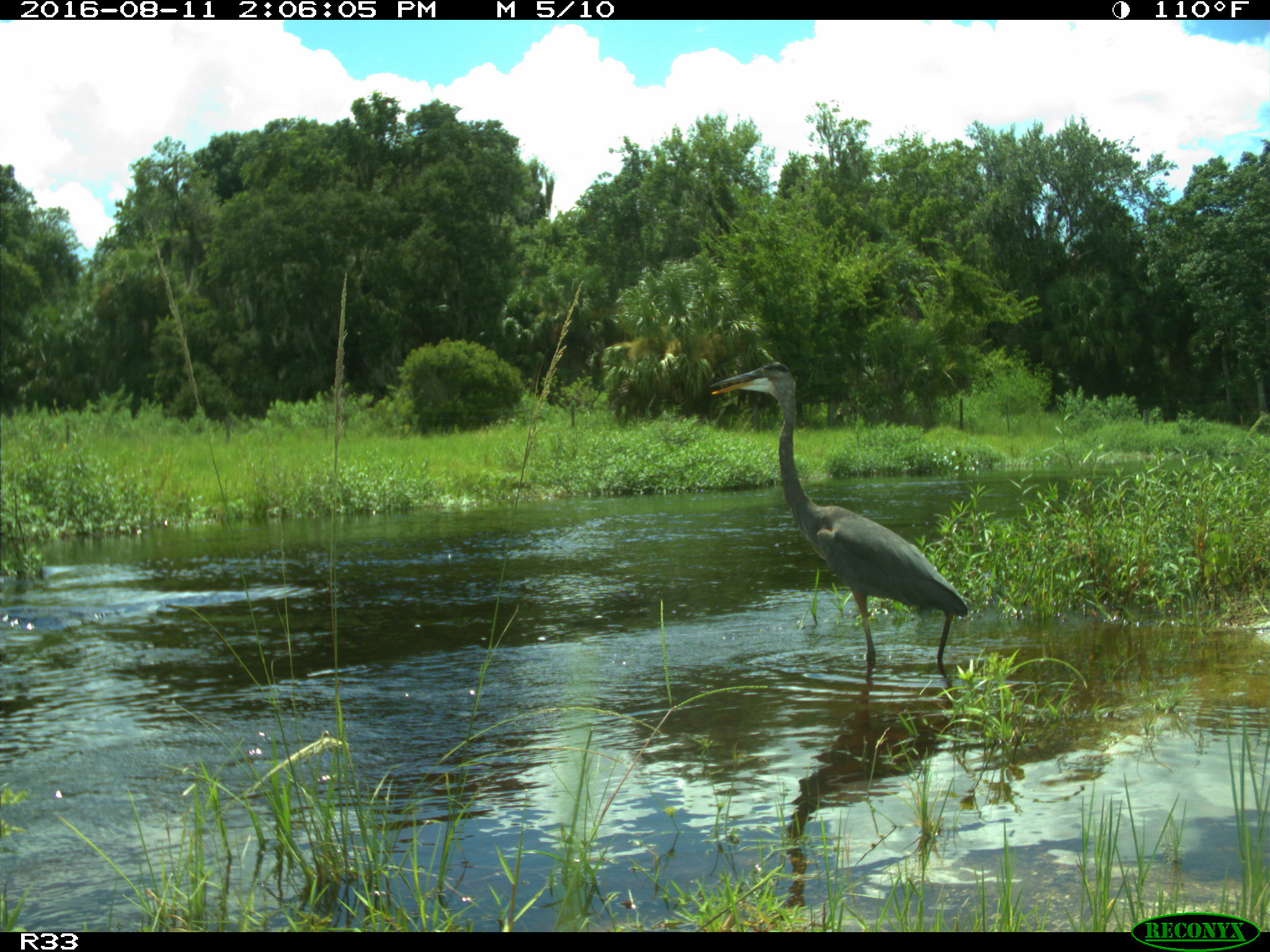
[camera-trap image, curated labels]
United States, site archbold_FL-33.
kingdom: Animalia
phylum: Chordata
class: Aves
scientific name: Aves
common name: birds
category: unidentified bird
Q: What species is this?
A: Unidentified bird (birds) (Aves).